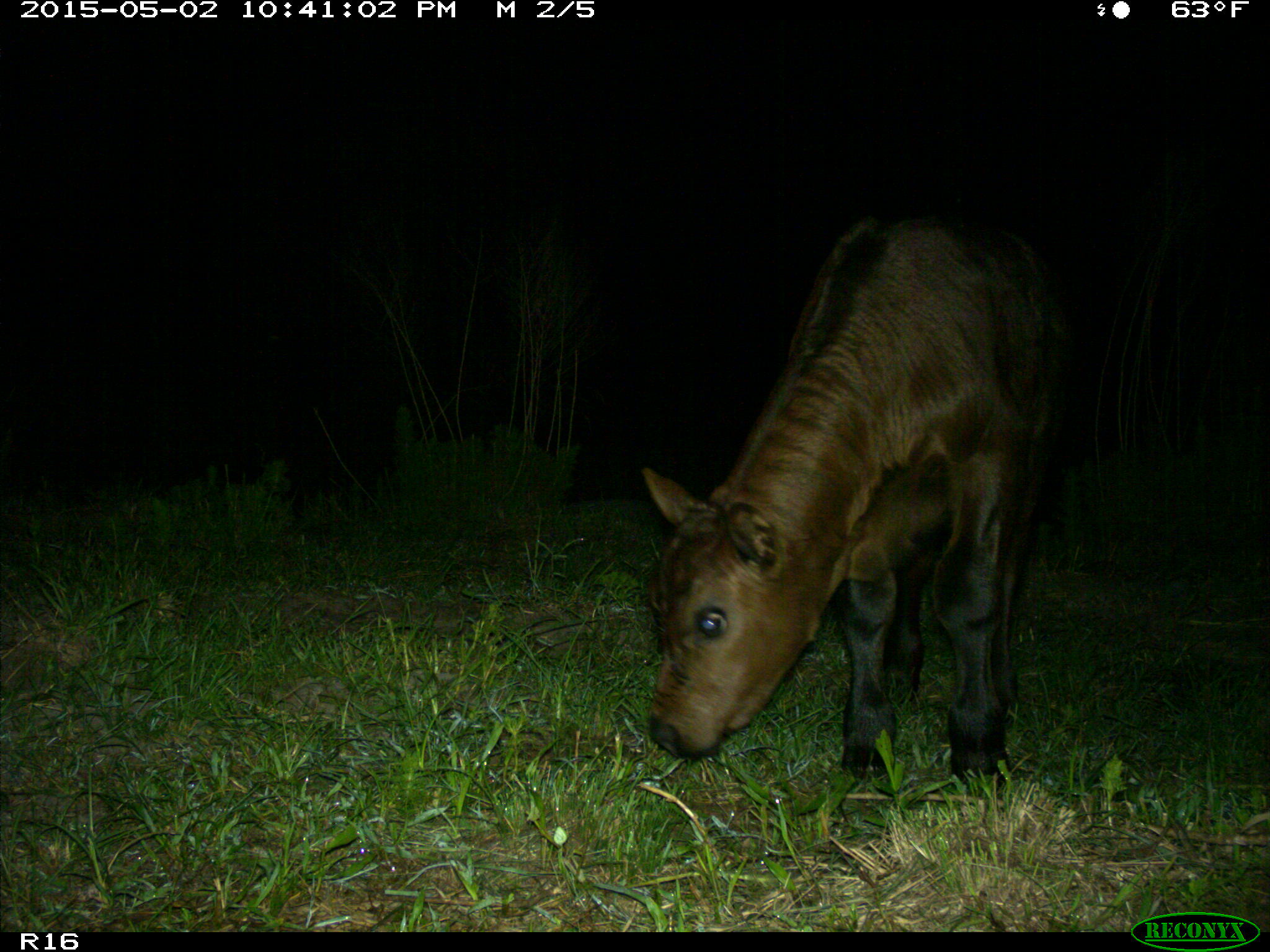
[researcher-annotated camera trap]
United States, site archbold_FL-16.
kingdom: Animalia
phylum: Chordata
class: Mammalia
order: Artiodactyla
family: Bovidae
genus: Bos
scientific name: Bos taurus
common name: domestic cow